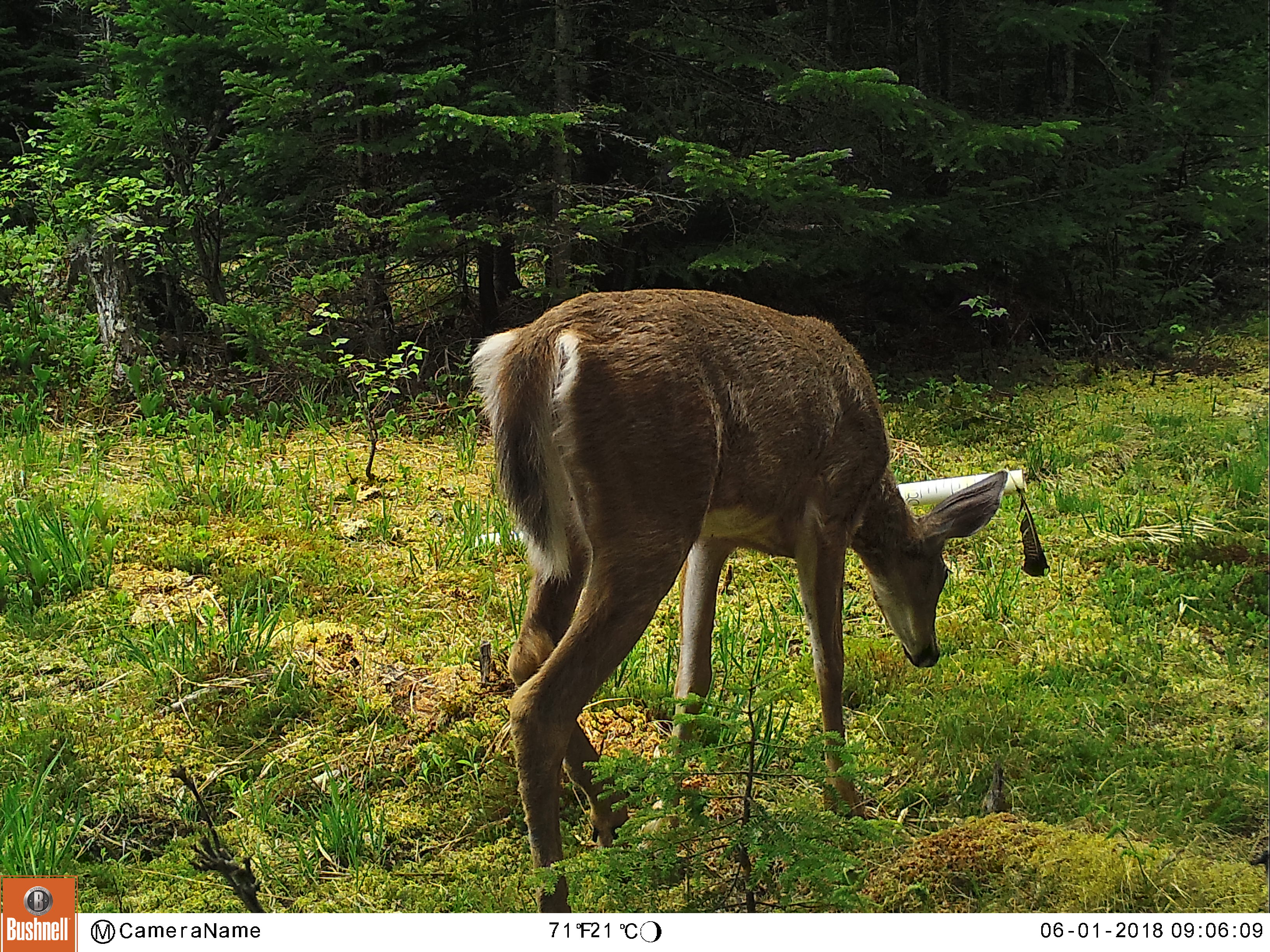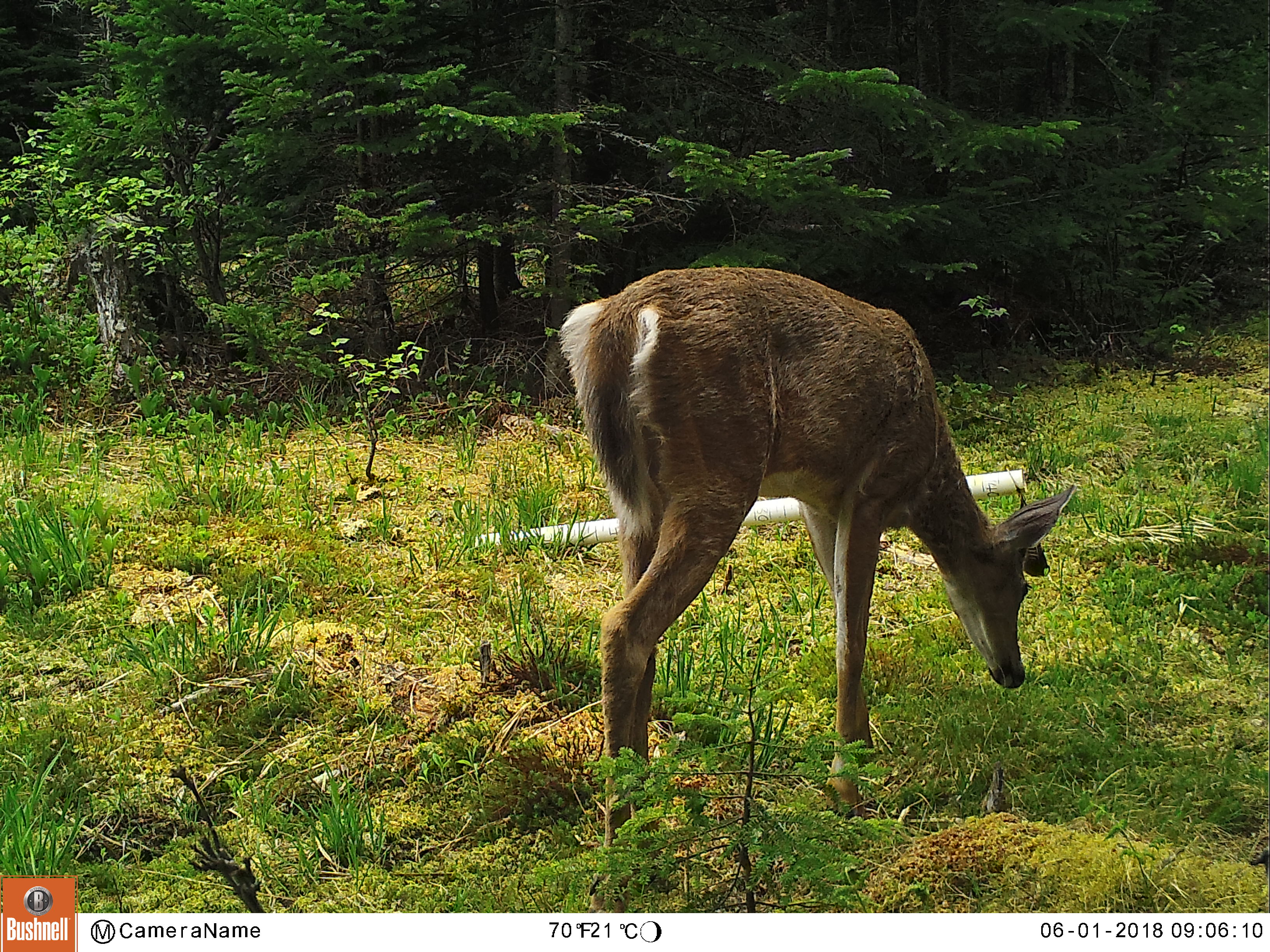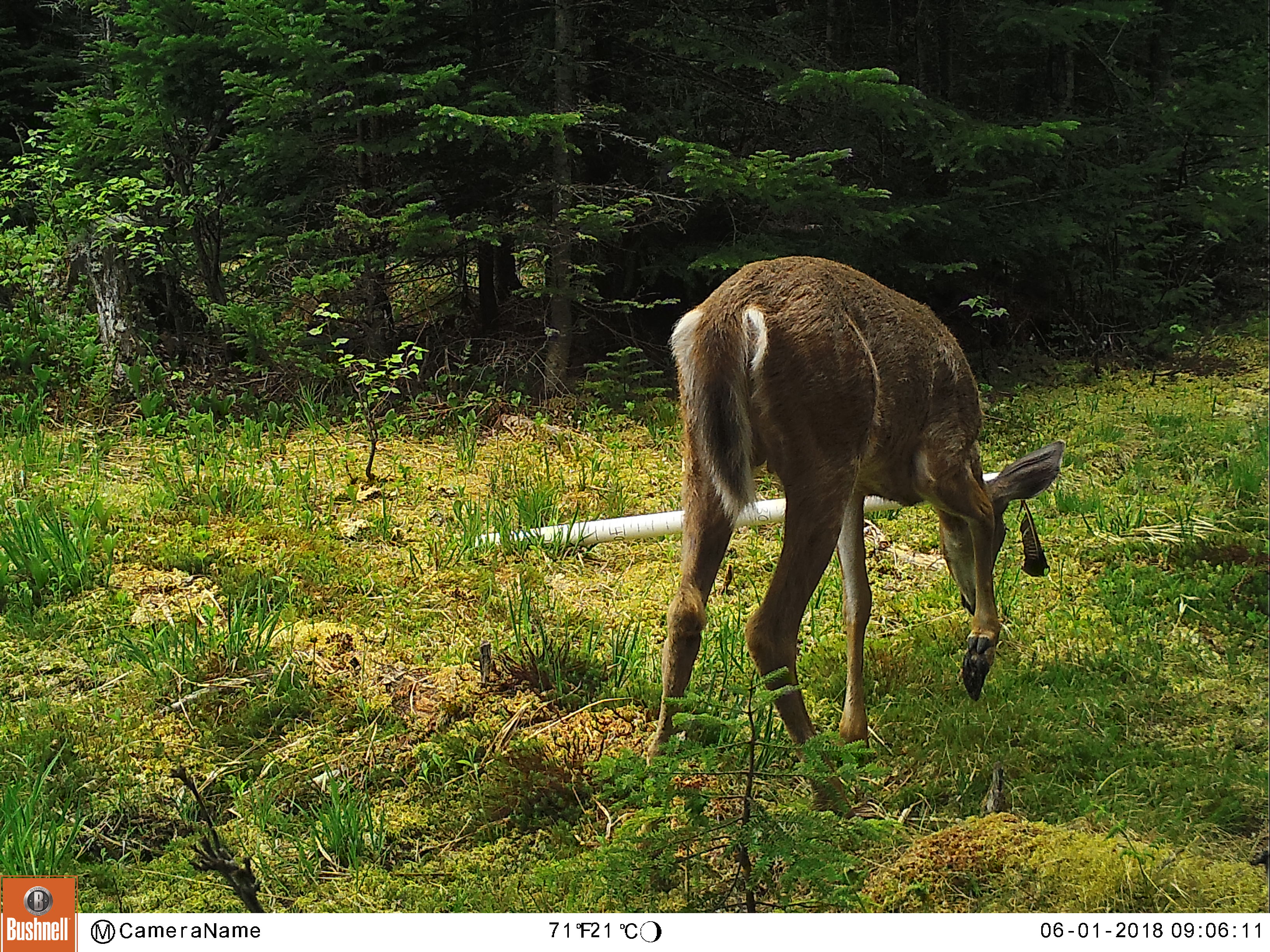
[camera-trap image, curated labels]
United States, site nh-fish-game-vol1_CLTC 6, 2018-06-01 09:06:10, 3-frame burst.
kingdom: Animalia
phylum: Chordata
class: Mammalia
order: Artiodactyla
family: Cervidae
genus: Odocoileus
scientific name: Odocoileus virginianus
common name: white-tailed deer